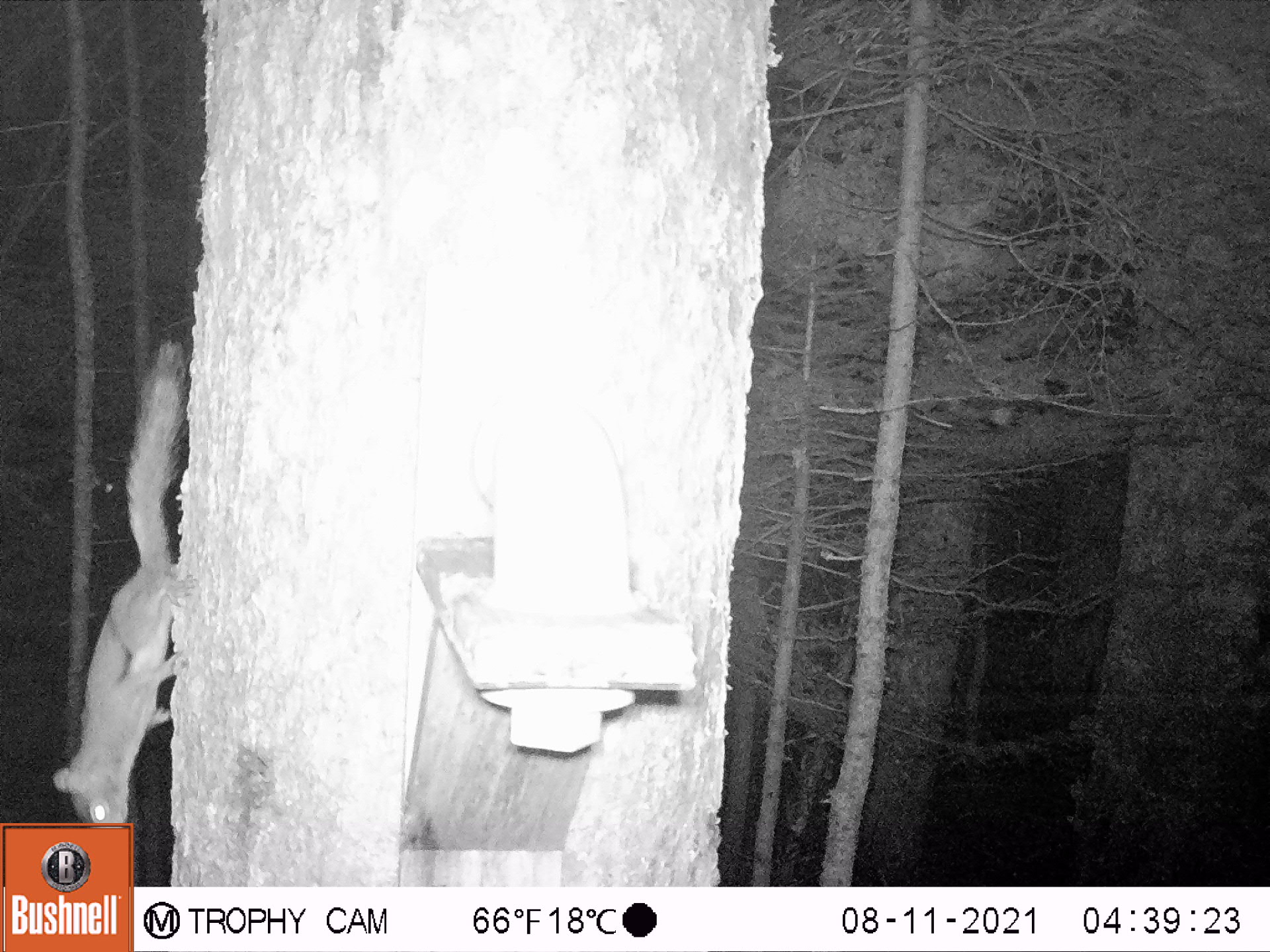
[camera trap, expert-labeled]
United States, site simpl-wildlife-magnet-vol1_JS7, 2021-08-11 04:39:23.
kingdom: Animalia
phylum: Chordata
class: Mammalia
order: Rodentia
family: Sciuridae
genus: Tamiasciurus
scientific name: Tamiasciurus hudsonicus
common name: red squirrel